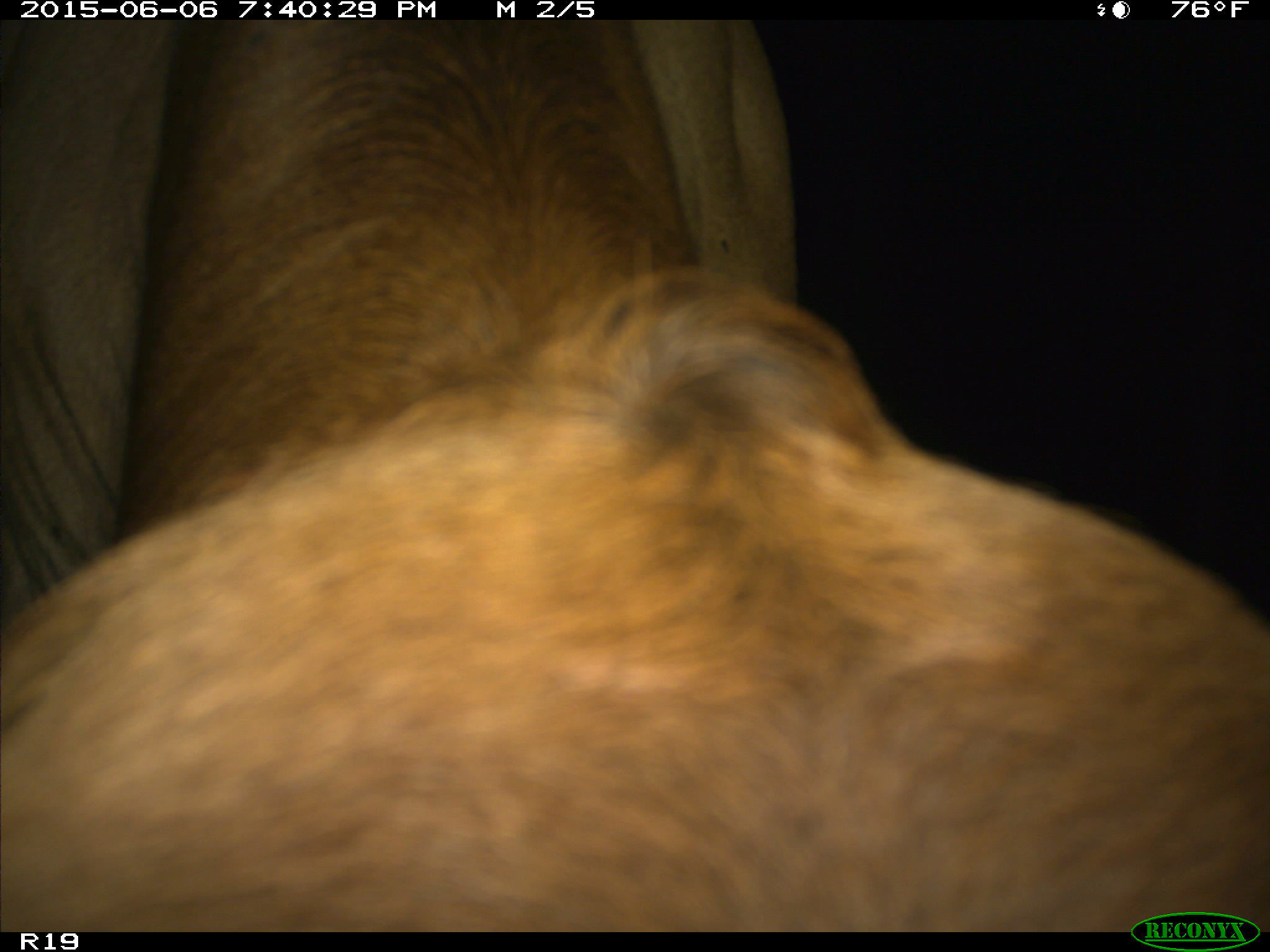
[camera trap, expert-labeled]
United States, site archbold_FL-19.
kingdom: Animalia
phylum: Chordata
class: Mammalia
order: Artiodactyla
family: Bovidae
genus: Bos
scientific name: Bos taurus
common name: domestic cow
Bos taurus (domestic cow).